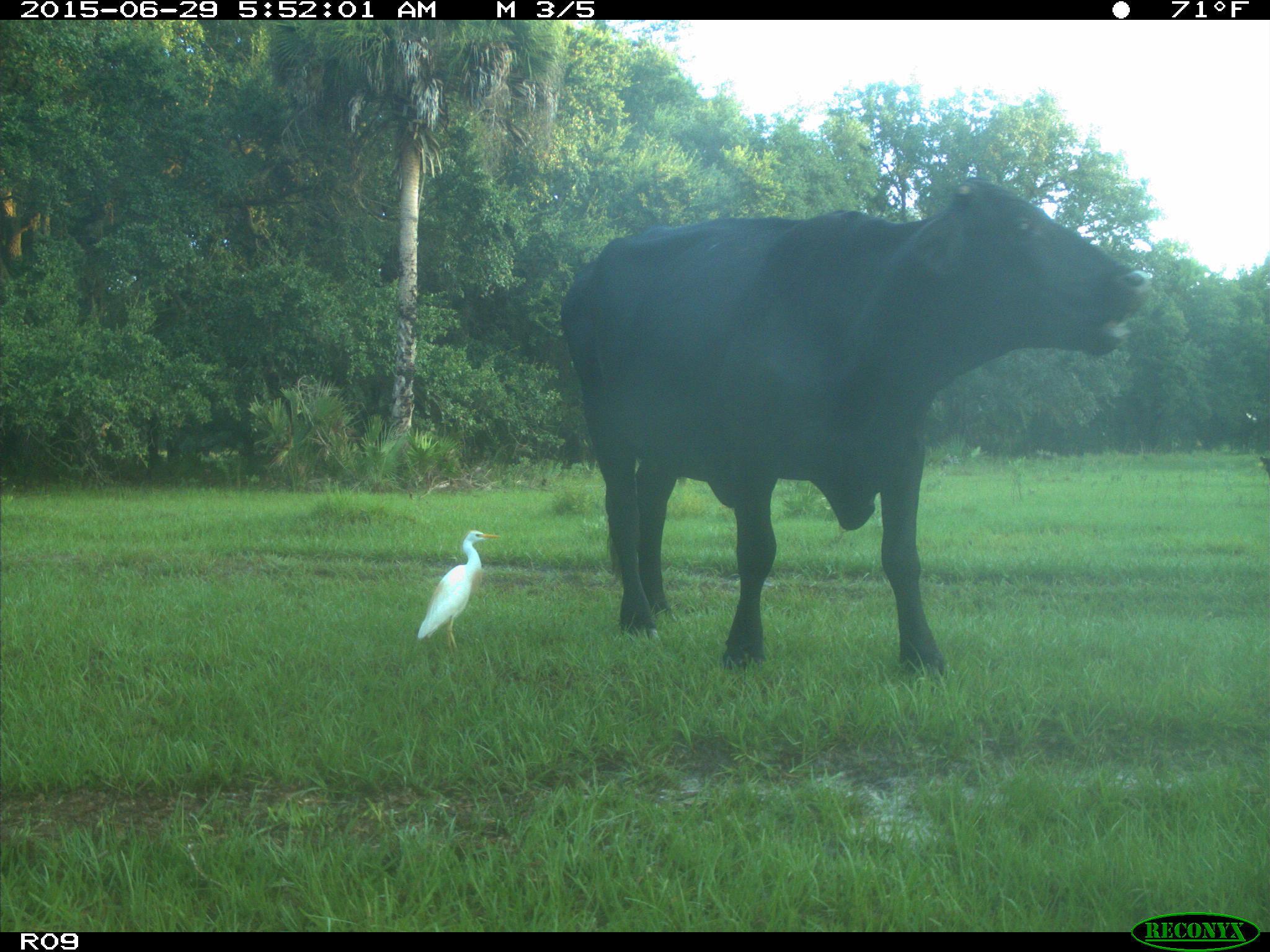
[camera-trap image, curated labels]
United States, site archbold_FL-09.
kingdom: Animalia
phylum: Chordata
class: Mammalia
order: Artiodactyla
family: Bovidae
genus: Bos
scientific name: Bos taurus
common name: domestic cow